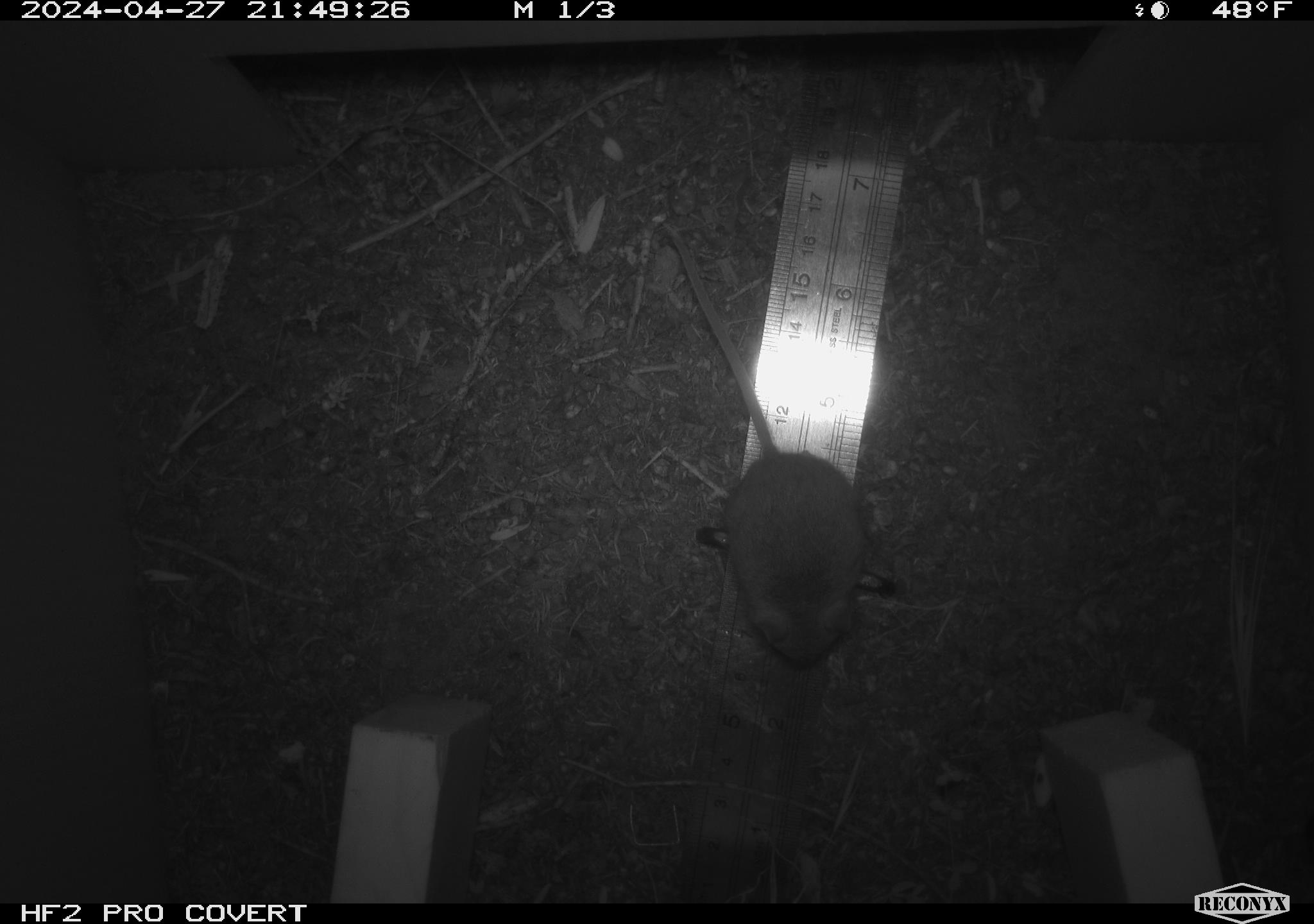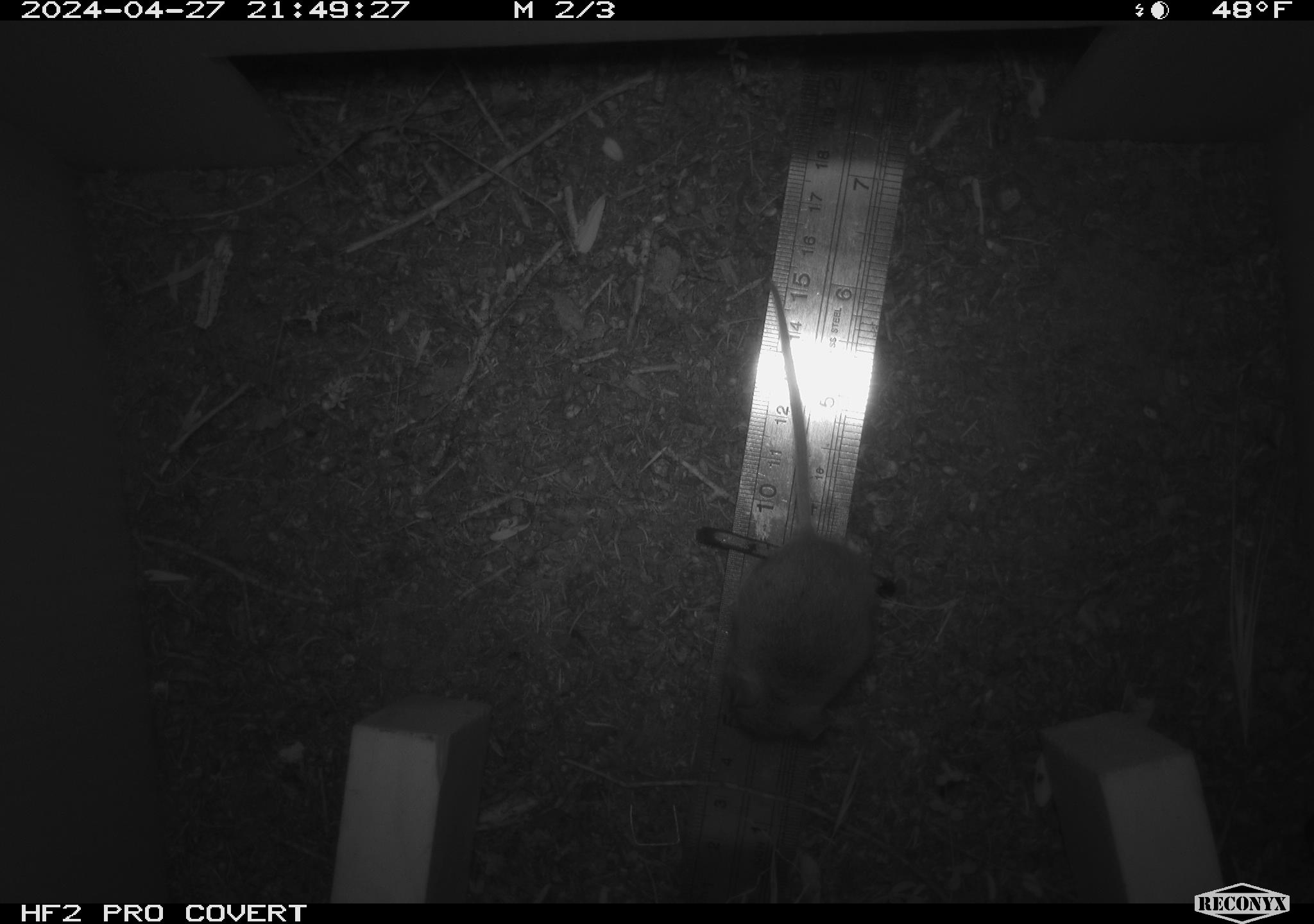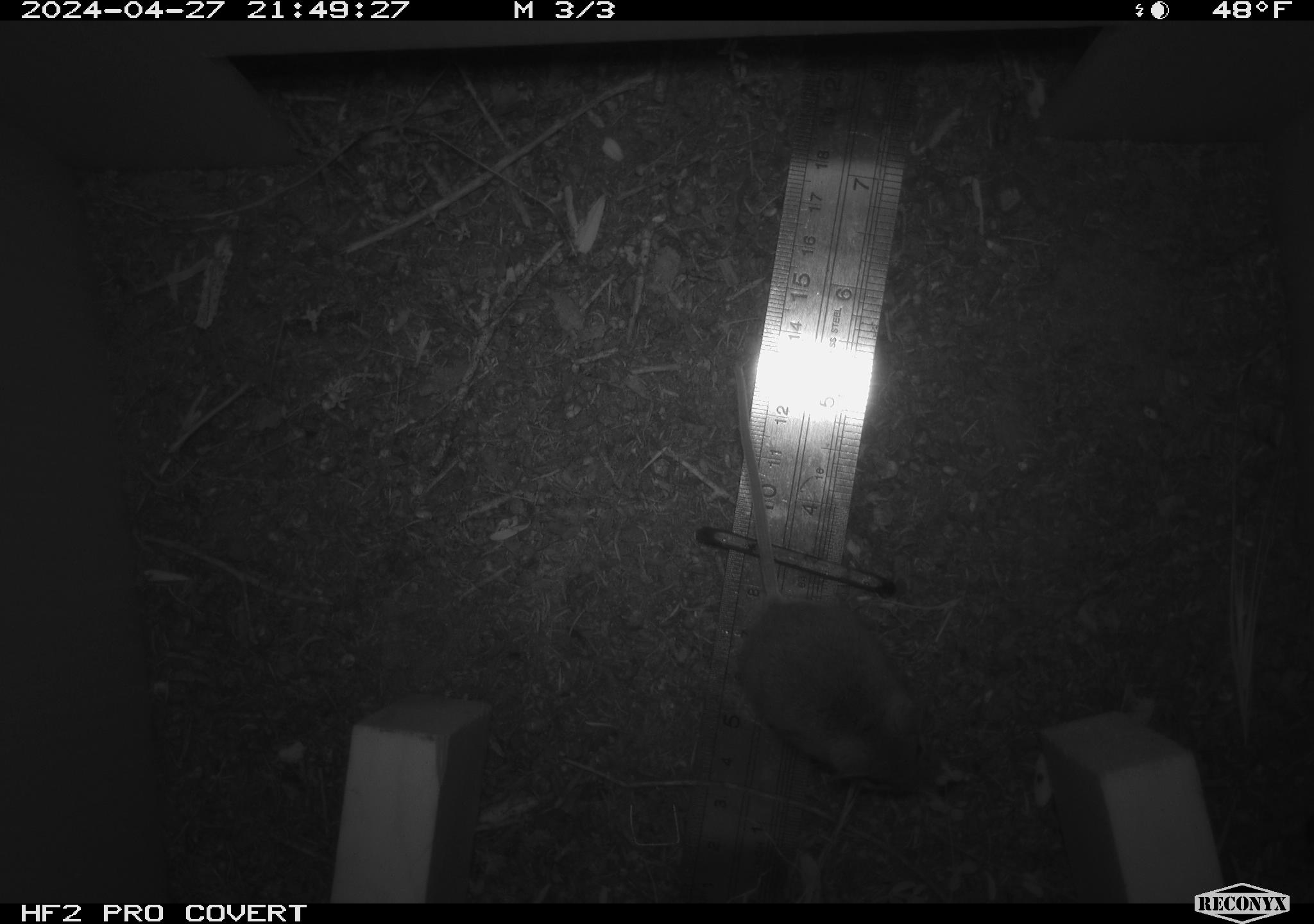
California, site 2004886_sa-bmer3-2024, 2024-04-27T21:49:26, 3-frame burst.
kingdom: Animalia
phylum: Chordata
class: Mammalia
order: Rodentia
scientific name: Rodentia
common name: mouse species